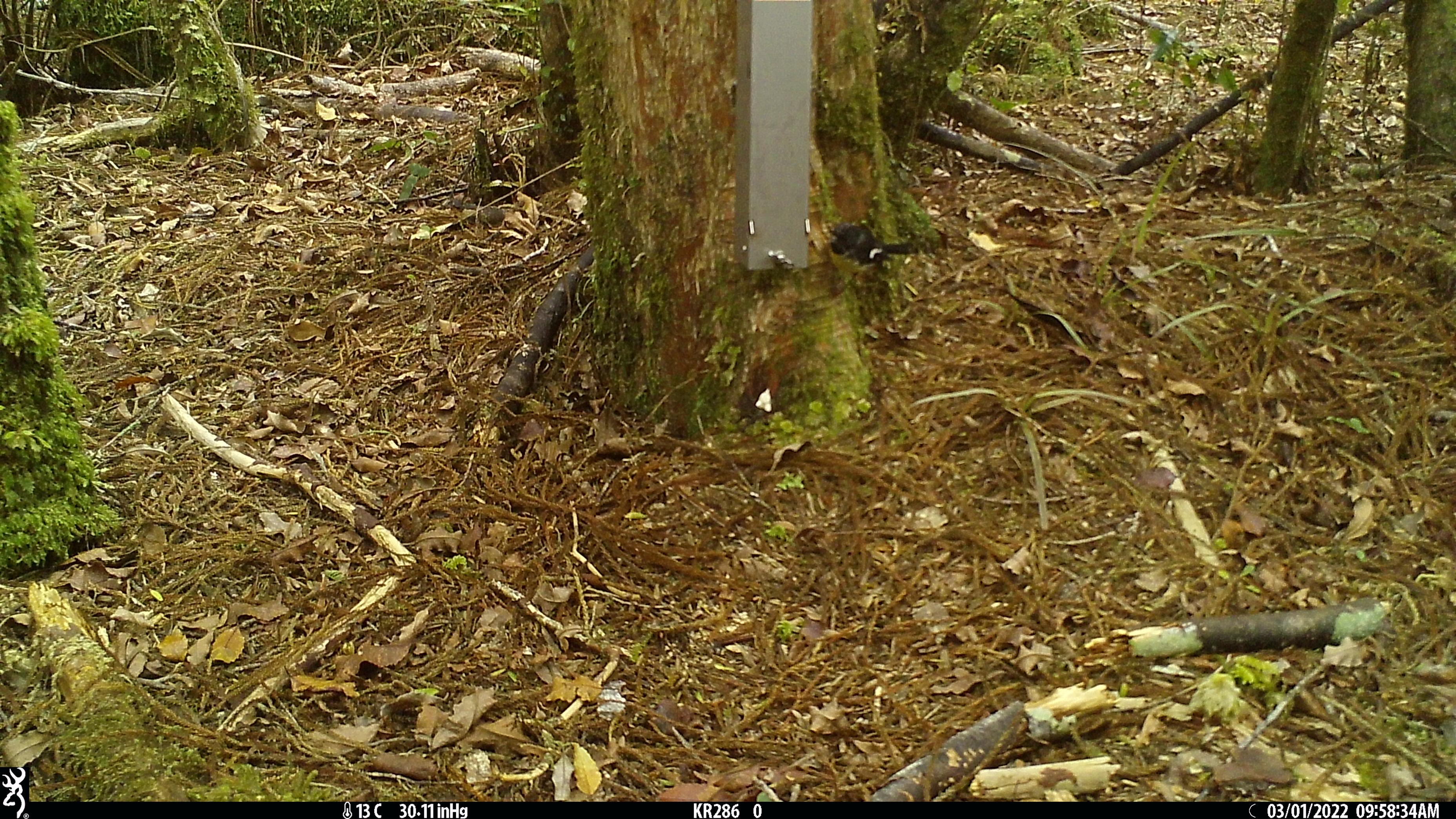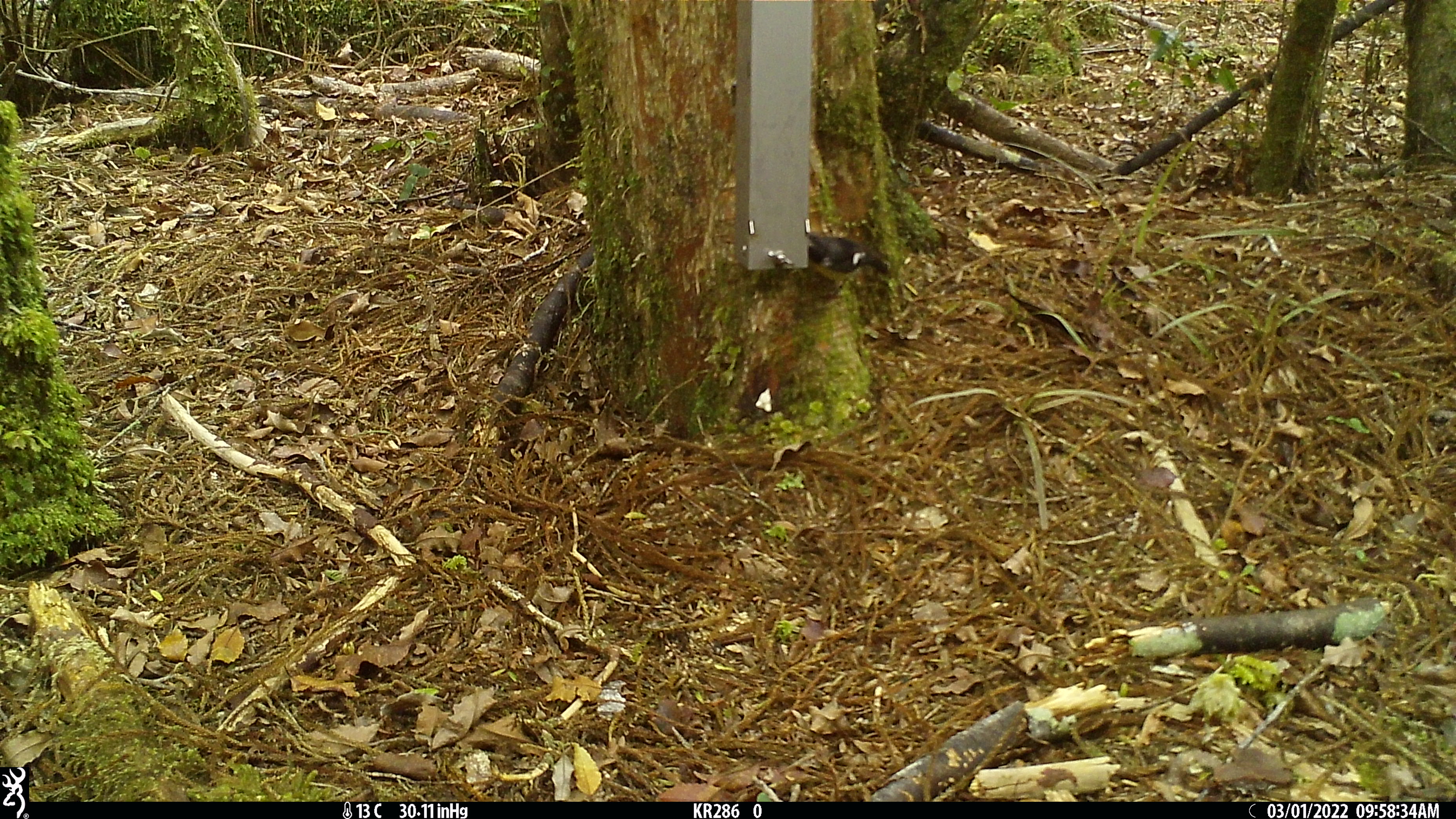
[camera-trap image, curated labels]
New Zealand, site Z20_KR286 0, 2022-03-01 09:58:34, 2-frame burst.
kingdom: Animalia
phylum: Chordata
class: Aves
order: Passeriformes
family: Petroicidae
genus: Petroica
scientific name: Petroica macrocephala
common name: tomtit